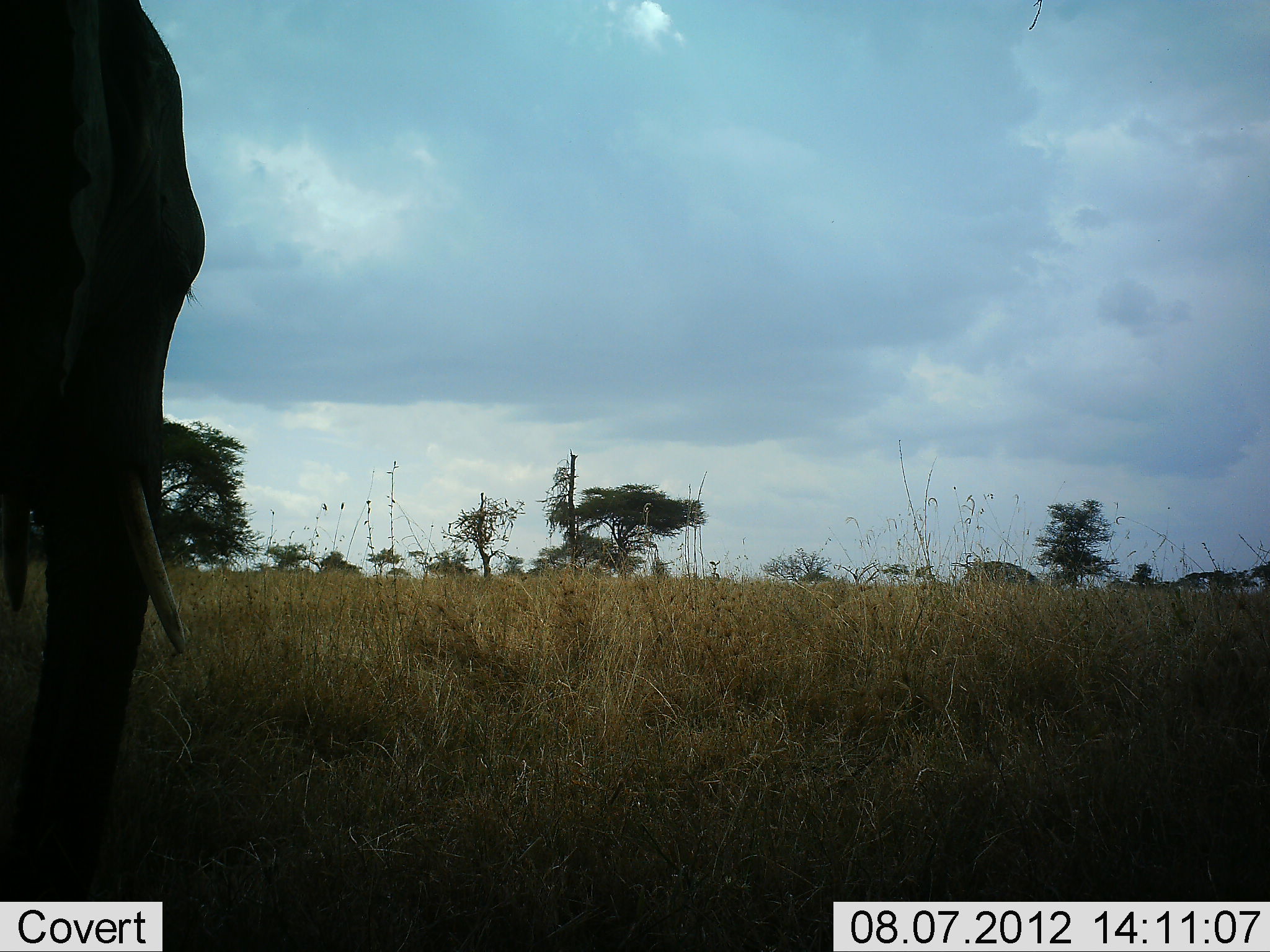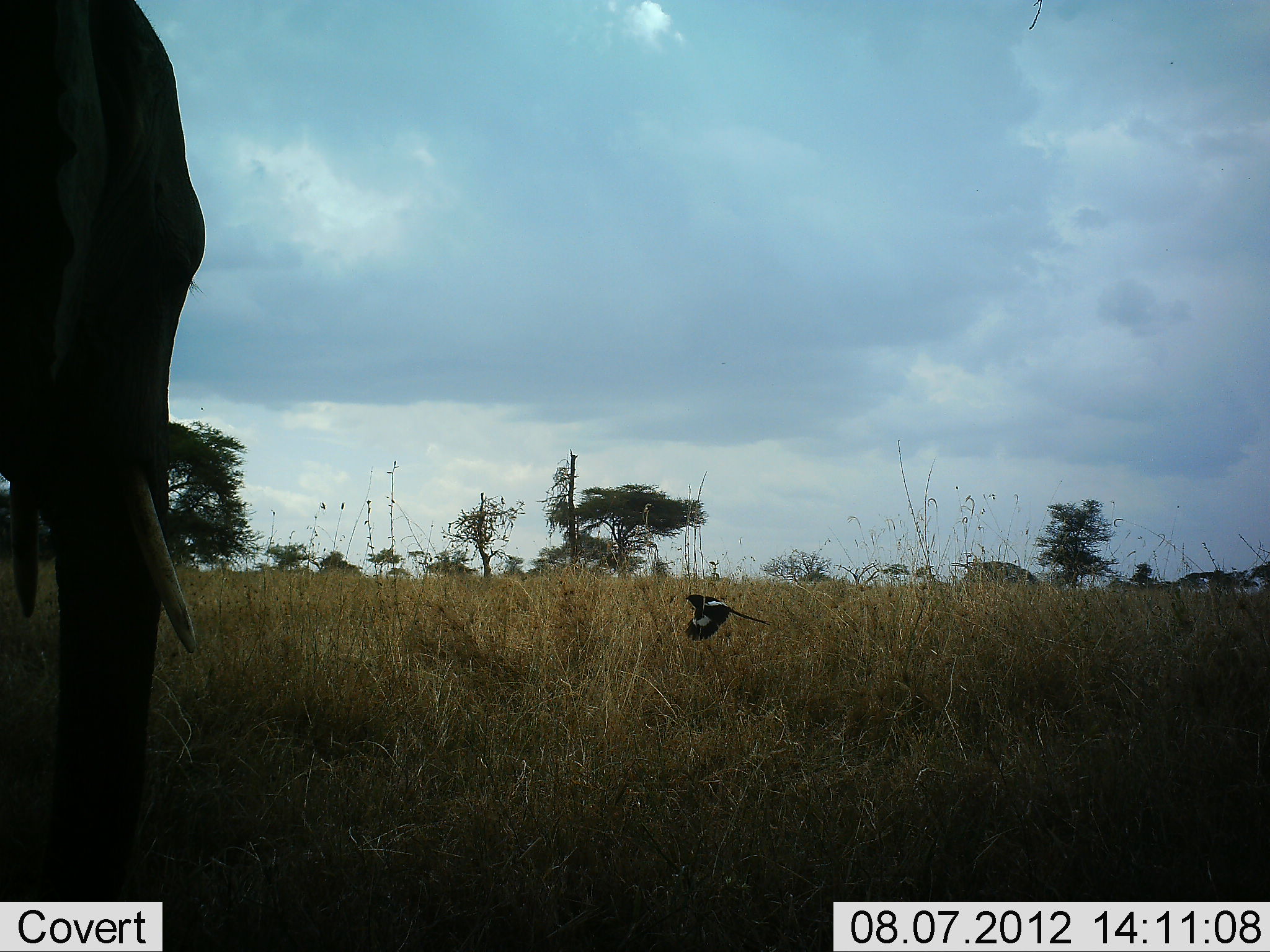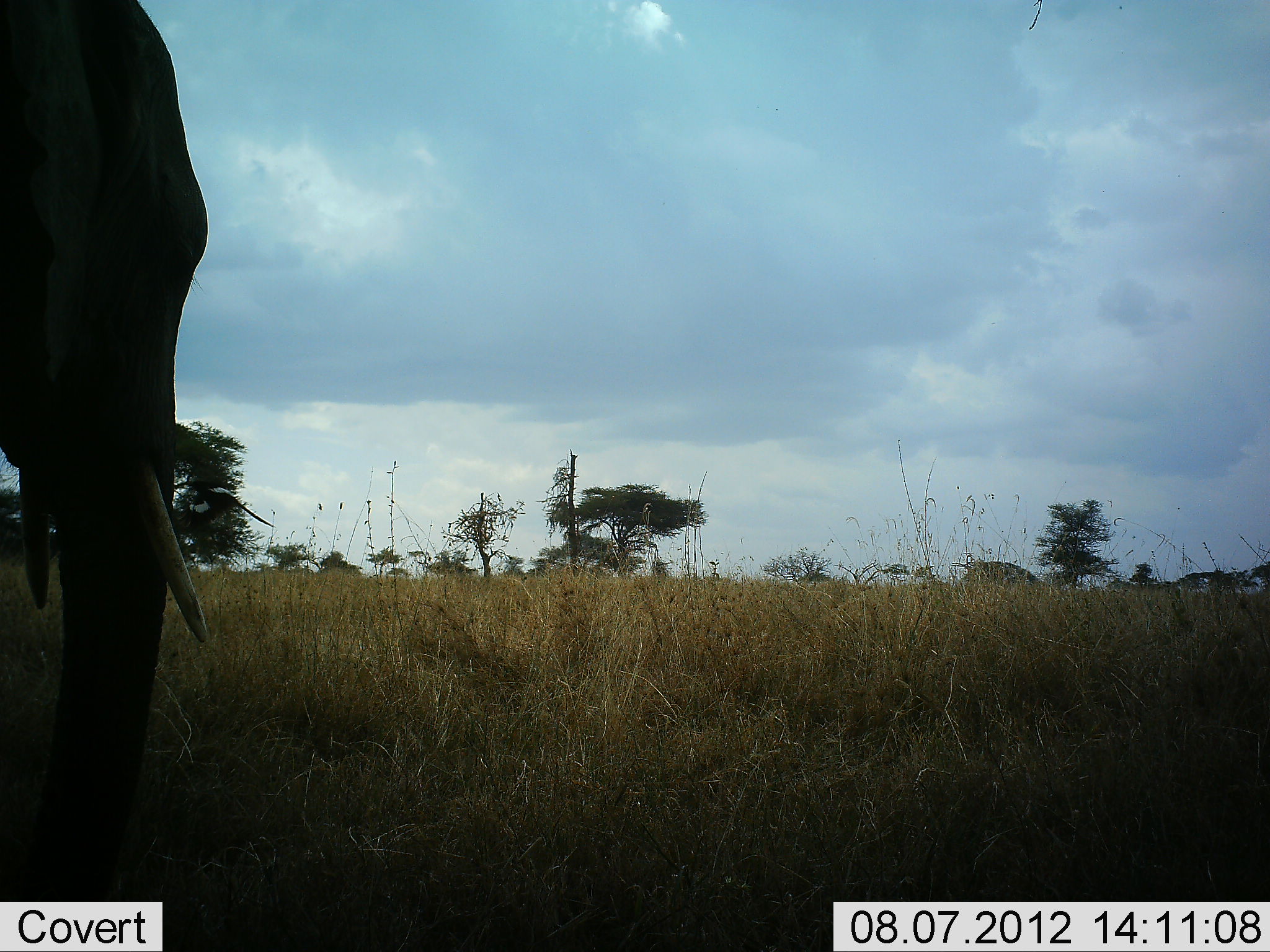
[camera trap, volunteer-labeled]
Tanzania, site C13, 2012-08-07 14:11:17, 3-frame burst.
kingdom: Animalia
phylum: Chordata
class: Mammalia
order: Proboscidea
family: Elephantidae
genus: Loxodonta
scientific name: Loxodonta africana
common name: african bush elephant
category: elephant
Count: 1.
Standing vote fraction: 80%.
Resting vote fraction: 0%.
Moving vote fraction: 10%.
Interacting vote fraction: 0%.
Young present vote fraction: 0%.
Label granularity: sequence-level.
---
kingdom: Animalia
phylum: Chordata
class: Aves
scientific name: Aves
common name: bird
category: otherbird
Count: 1.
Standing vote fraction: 0%.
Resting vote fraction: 0%.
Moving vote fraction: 100%.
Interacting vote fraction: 0%.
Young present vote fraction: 0%.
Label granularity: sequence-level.